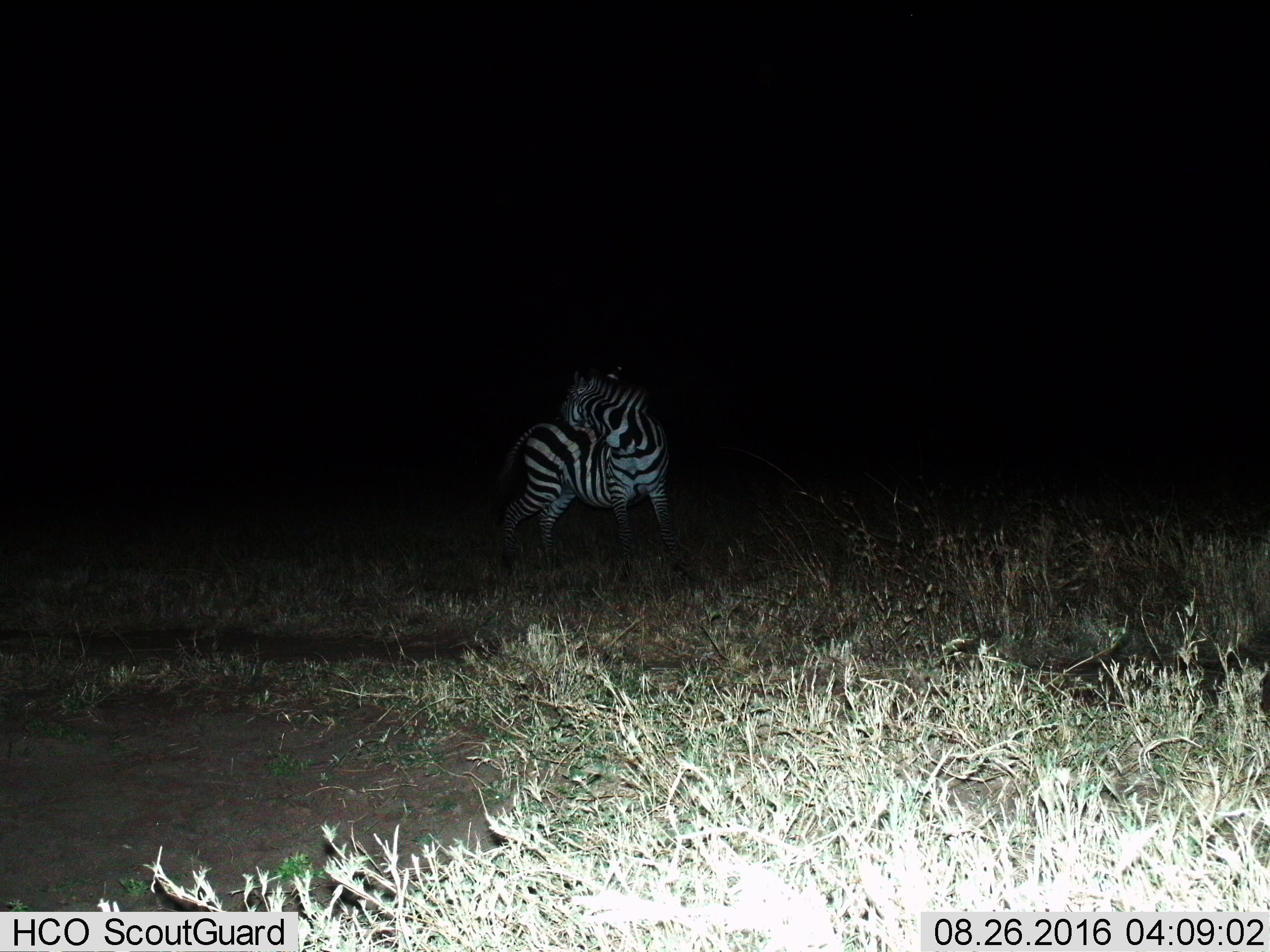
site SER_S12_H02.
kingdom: Animalia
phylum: Chordata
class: Mammalia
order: Perissodactyla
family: Equidae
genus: Equus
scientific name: Equus quagga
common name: plains zebra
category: zebraplains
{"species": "zebraplains (plains zebra) (Equus quagga)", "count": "1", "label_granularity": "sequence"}